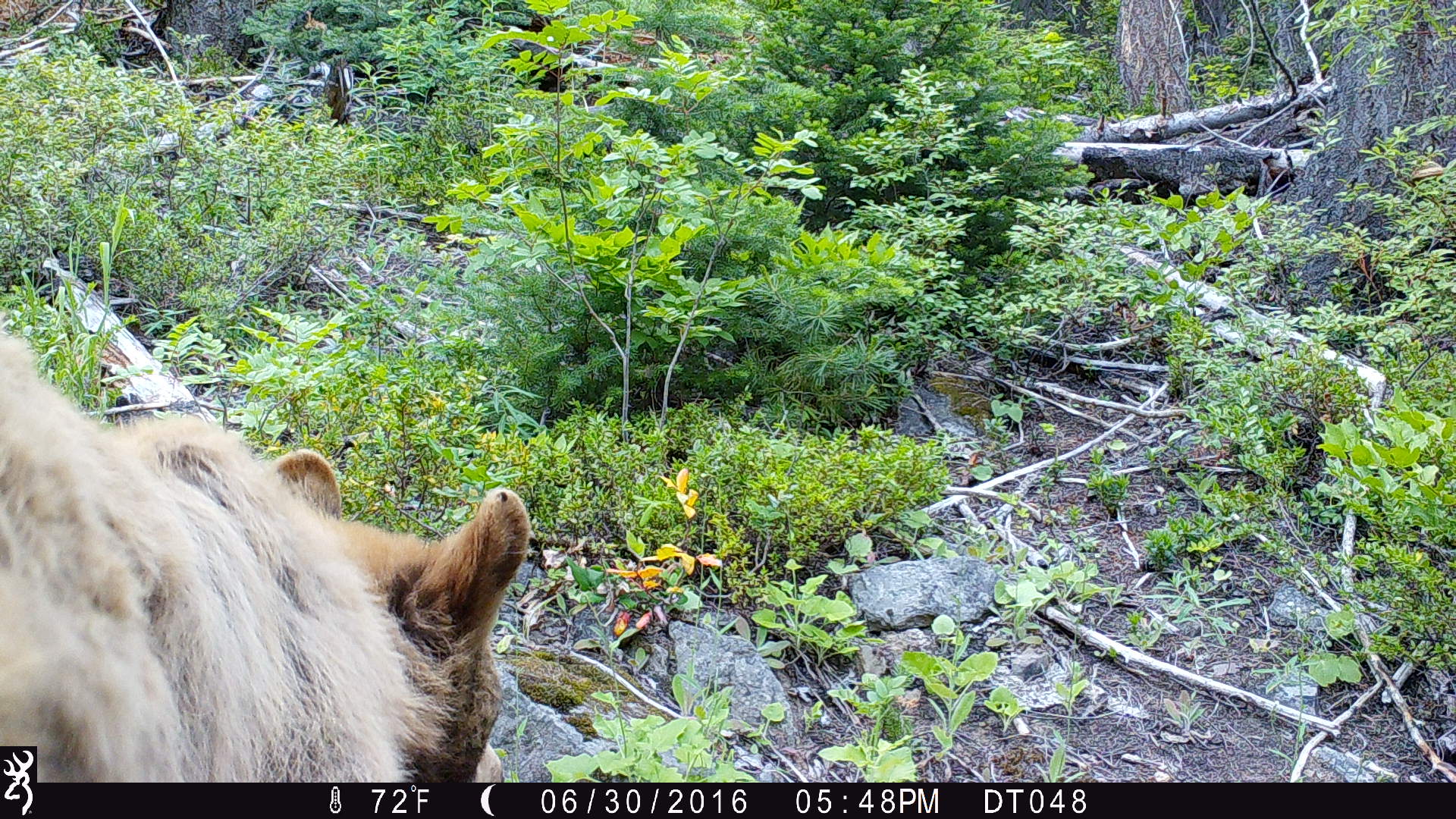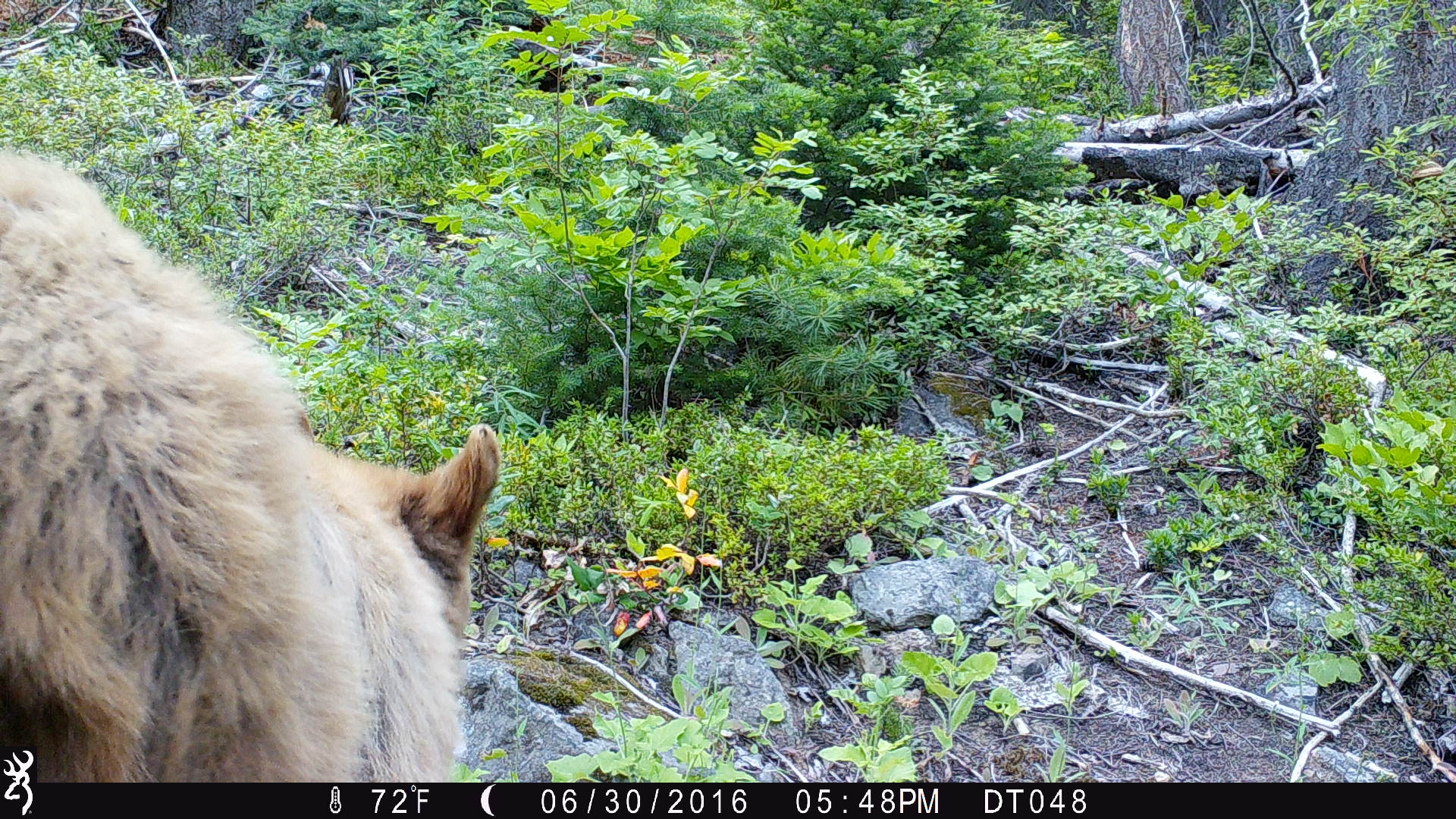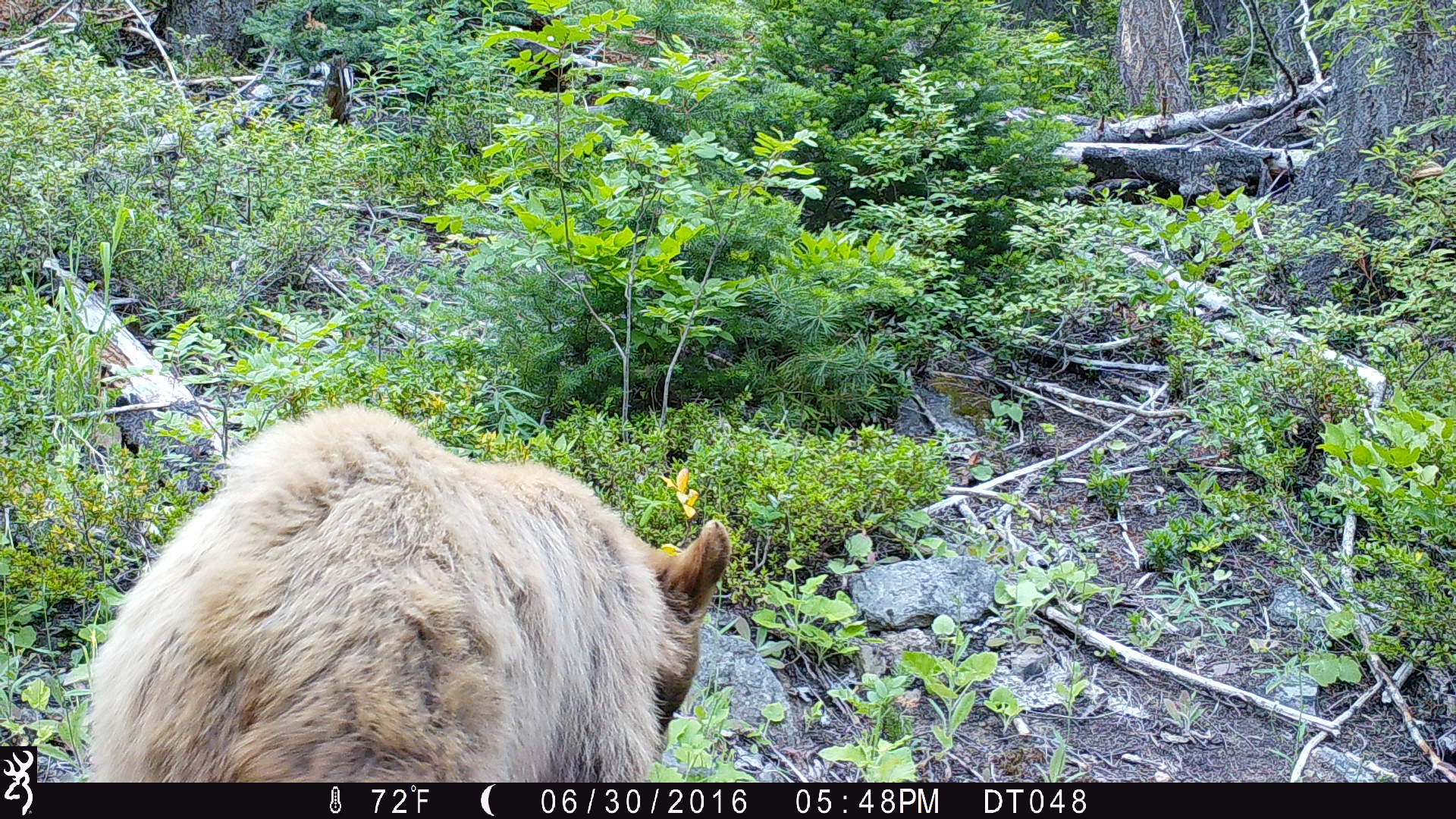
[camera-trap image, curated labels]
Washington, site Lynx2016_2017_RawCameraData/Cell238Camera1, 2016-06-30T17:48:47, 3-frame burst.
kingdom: Animalia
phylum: Chordata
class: Mammalia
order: Carnivora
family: Ursidae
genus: Ursus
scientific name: Ursus americanus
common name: american black bear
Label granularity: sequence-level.